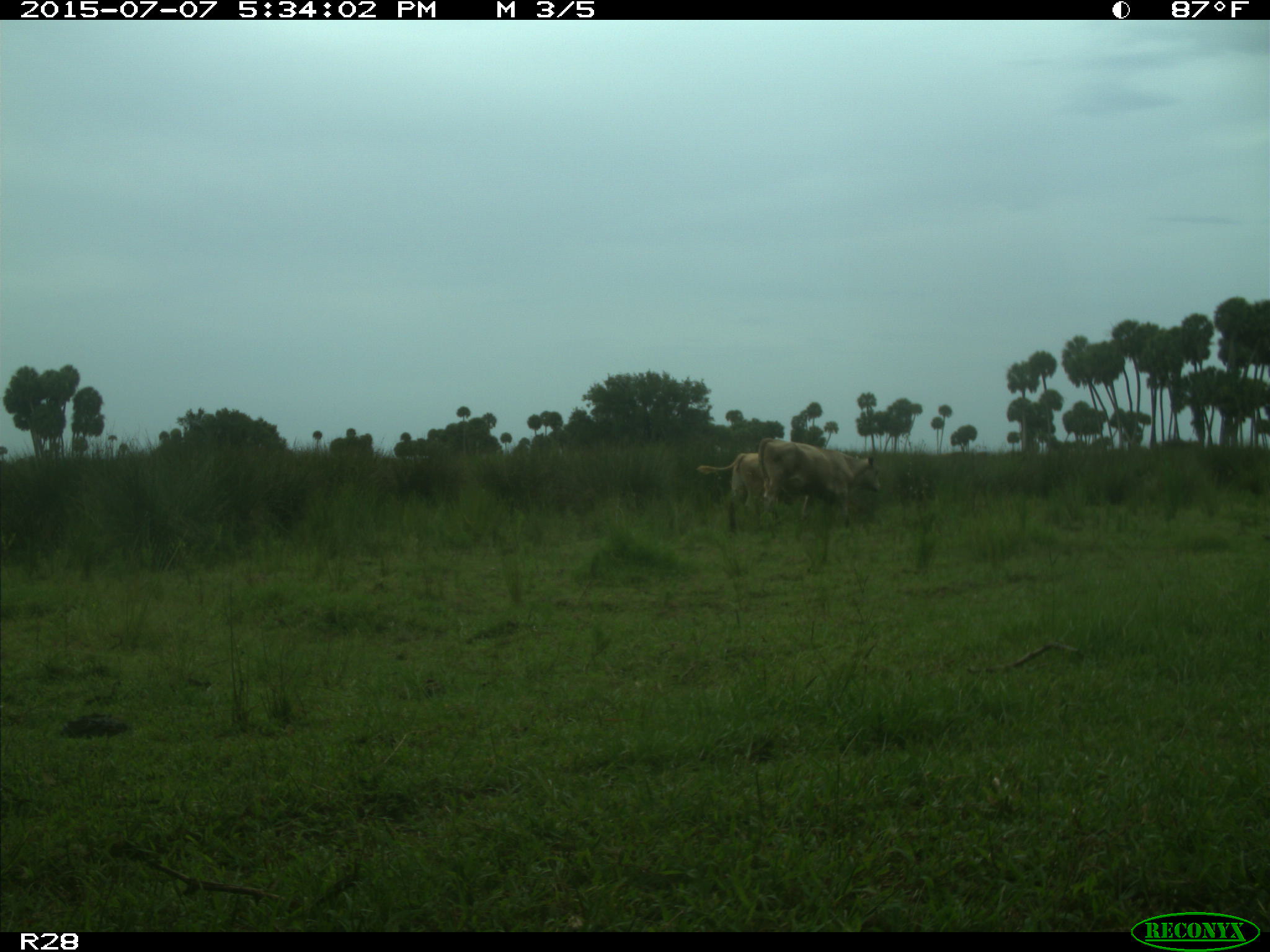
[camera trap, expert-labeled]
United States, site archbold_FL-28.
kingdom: Animalia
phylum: Chordata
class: Mammalia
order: Artiodactyla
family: Bovidae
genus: Bos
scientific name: Bos taurus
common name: domestic cow